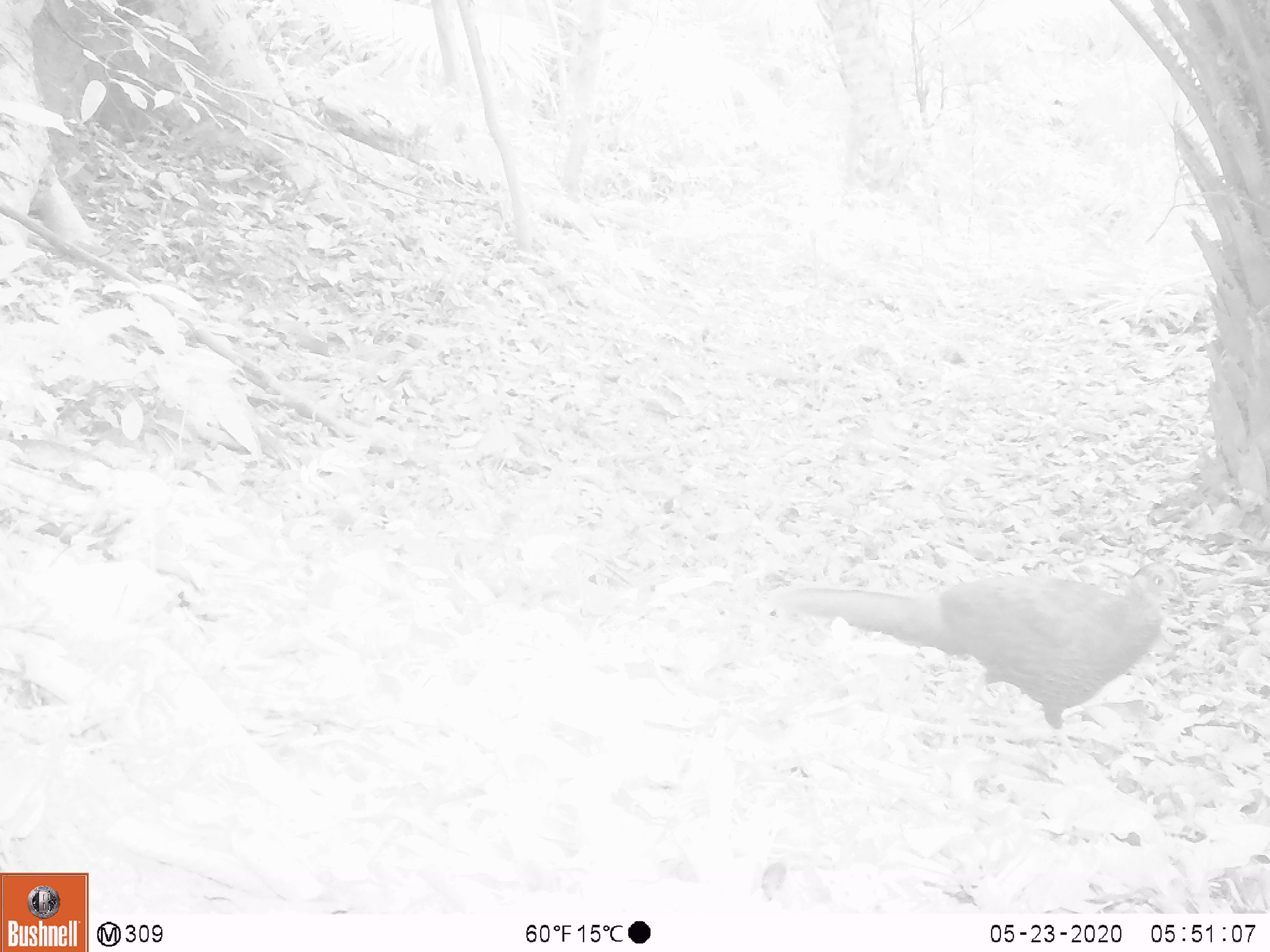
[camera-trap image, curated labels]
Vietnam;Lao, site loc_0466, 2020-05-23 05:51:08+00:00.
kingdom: Animalia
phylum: Chordata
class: Aves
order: Galliformes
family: Phasianidae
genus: Lophura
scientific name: Lophura nycthemera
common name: silver pheasant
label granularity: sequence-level